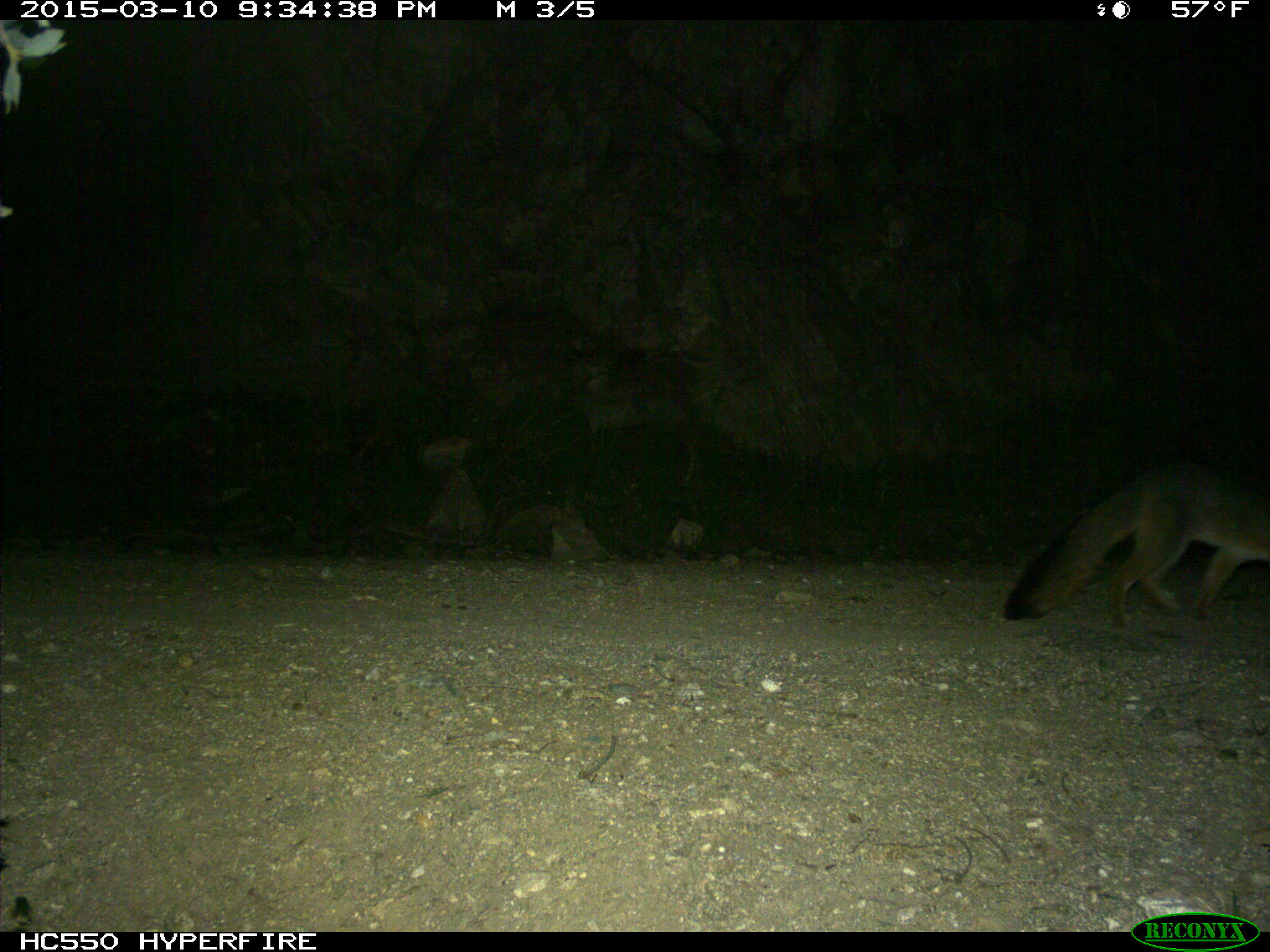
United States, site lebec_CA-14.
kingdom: Animalia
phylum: Chordata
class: Mammalia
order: Carnivora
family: Canidae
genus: Urocyon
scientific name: Urocyon cinereoargenteus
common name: gray fox